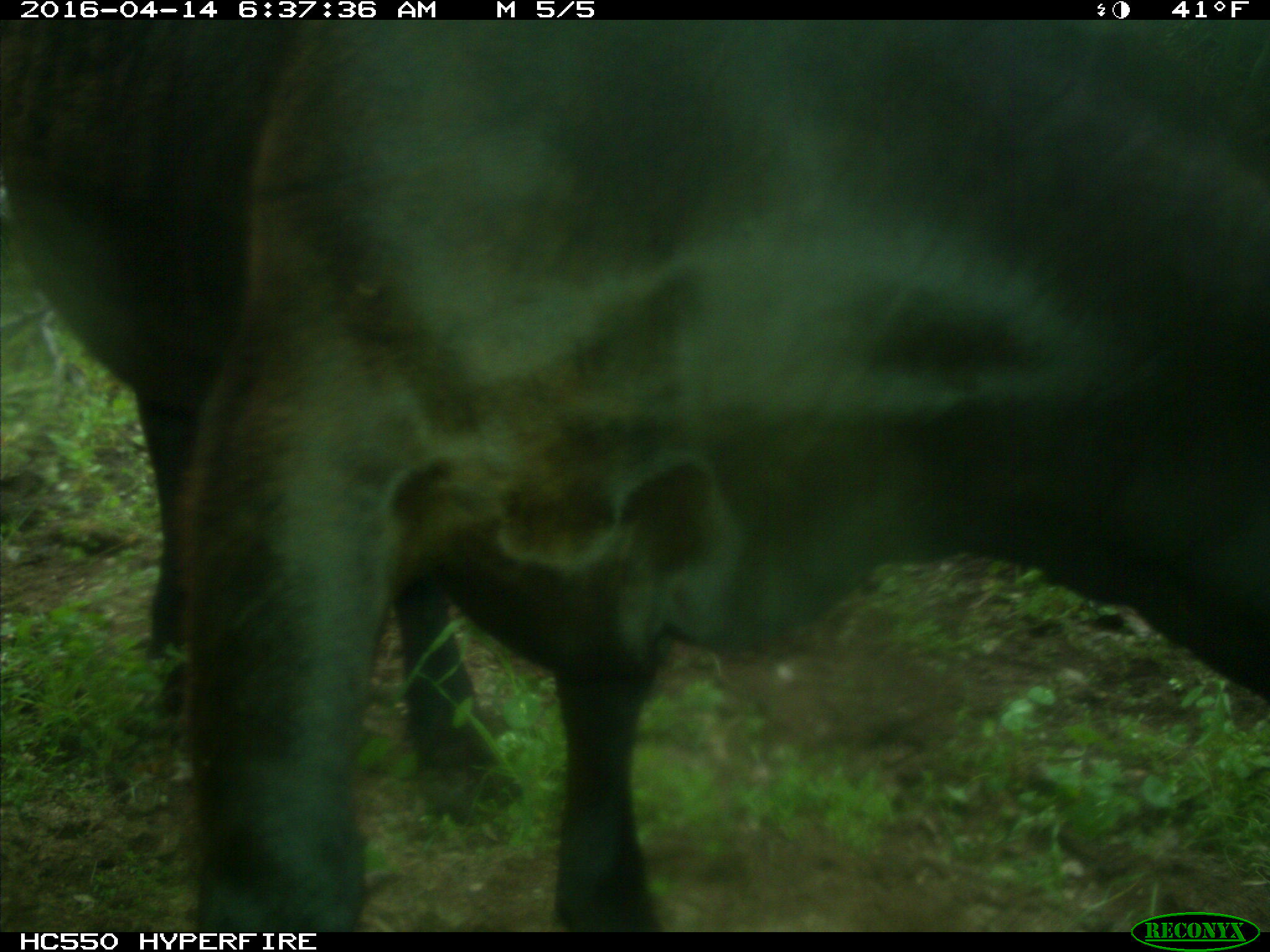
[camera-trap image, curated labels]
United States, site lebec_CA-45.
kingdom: Animalia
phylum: Chordata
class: Mammalia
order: Artiodactyla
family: Bovidae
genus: Bos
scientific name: Bos taurus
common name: domestic cow